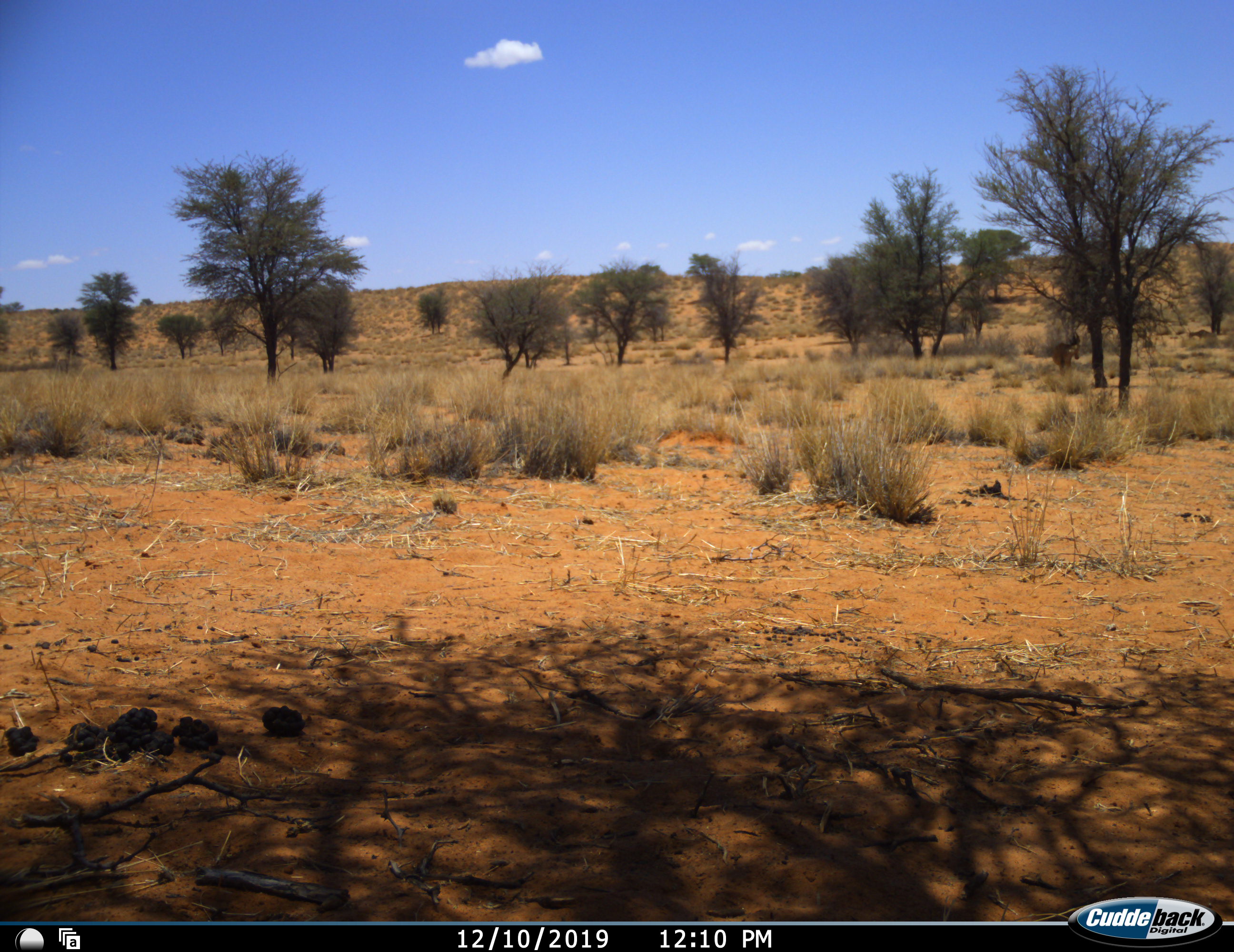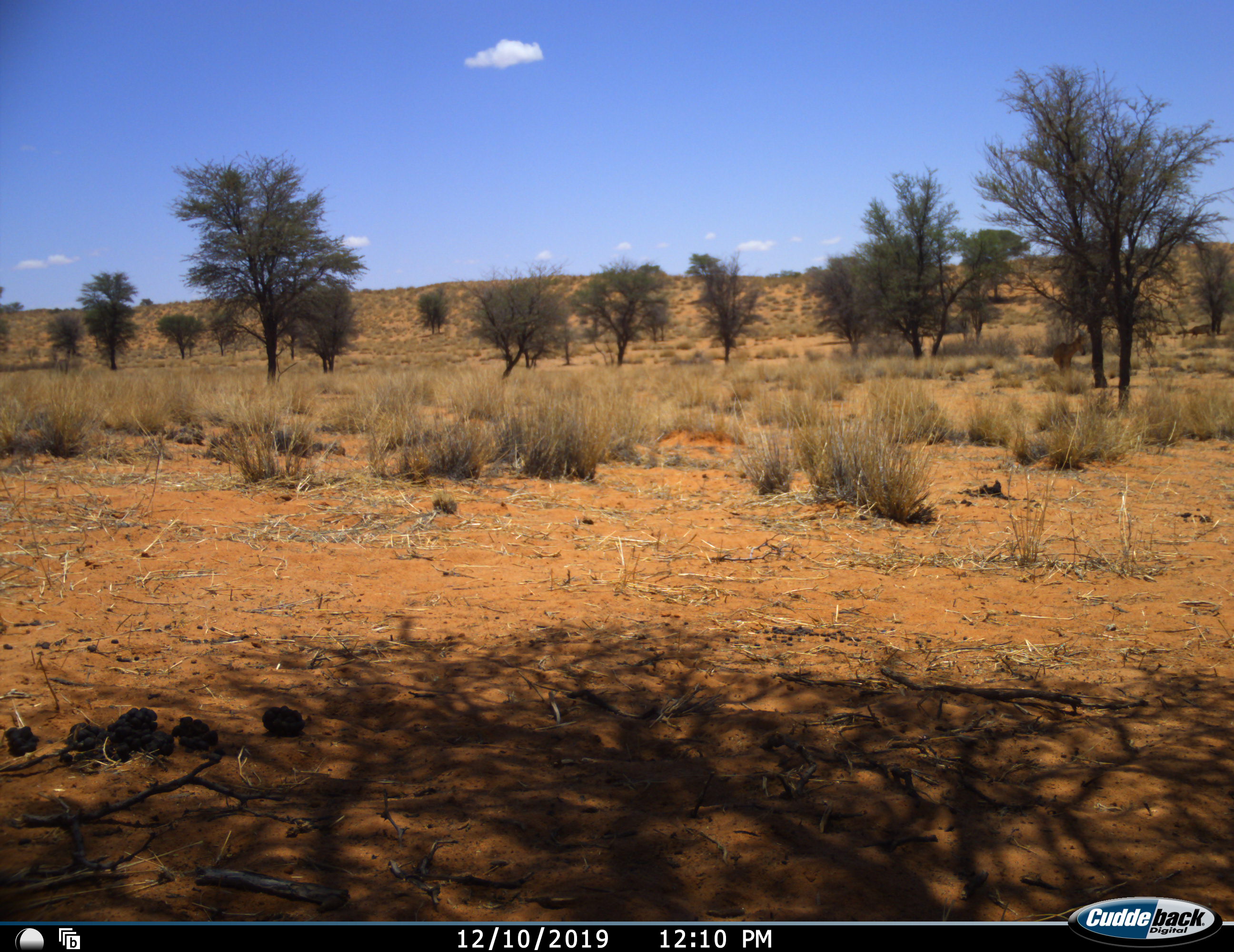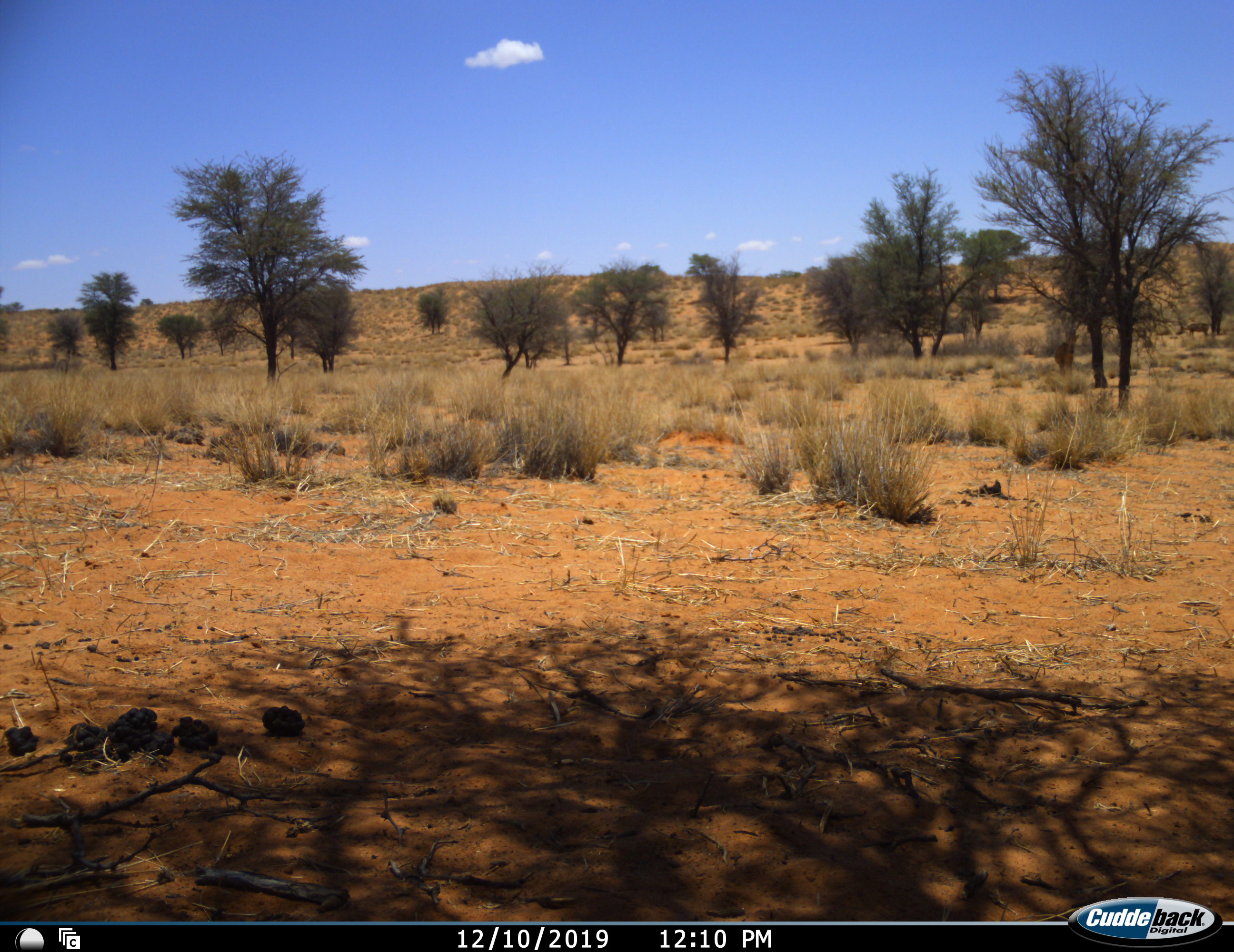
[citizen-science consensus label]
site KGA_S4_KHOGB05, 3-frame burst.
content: unidentified animal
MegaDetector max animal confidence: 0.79